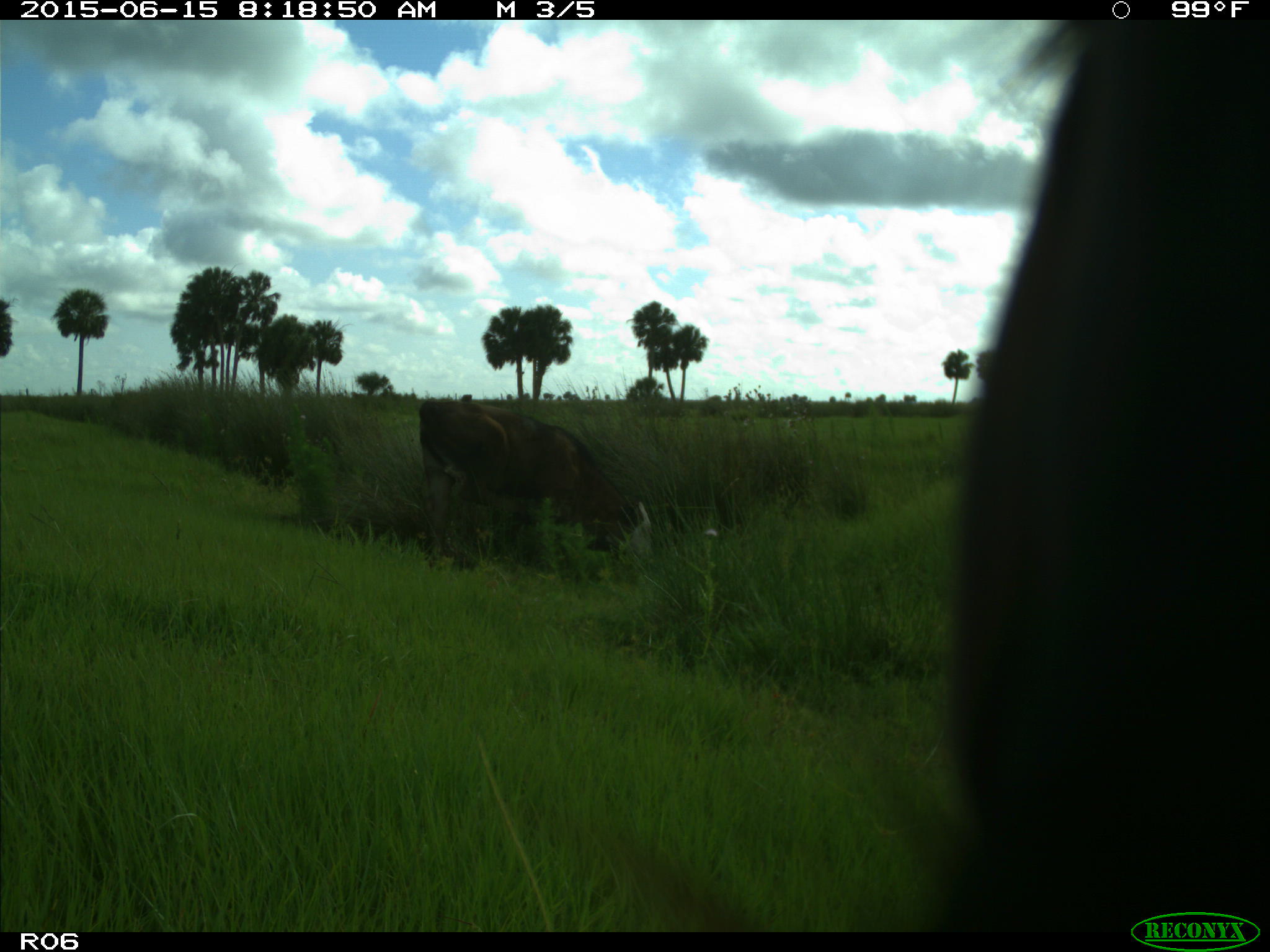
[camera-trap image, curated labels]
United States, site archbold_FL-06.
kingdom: Animalia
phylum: Chordata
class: Mammalia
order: Artiodactyla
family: Bovidae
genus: Bos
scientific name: Bos taurus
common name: domestic cow